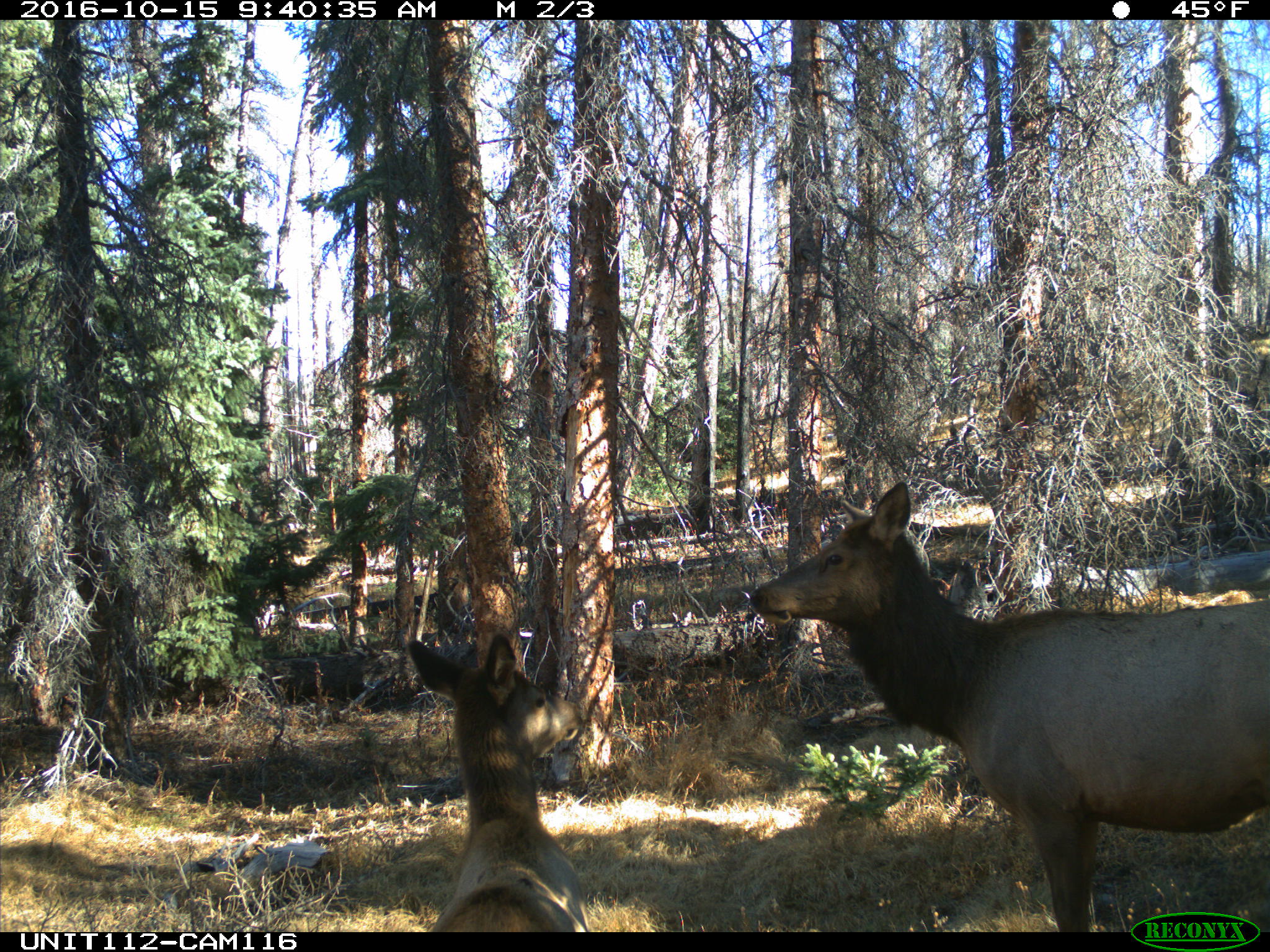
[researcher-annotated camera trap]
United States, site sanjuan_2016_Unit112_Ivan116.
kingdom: Animalia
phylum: Chordata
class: Mammalia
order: Artiodactyla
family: Cervidae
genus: Cervus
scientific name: Cervus elaphus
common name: red deer